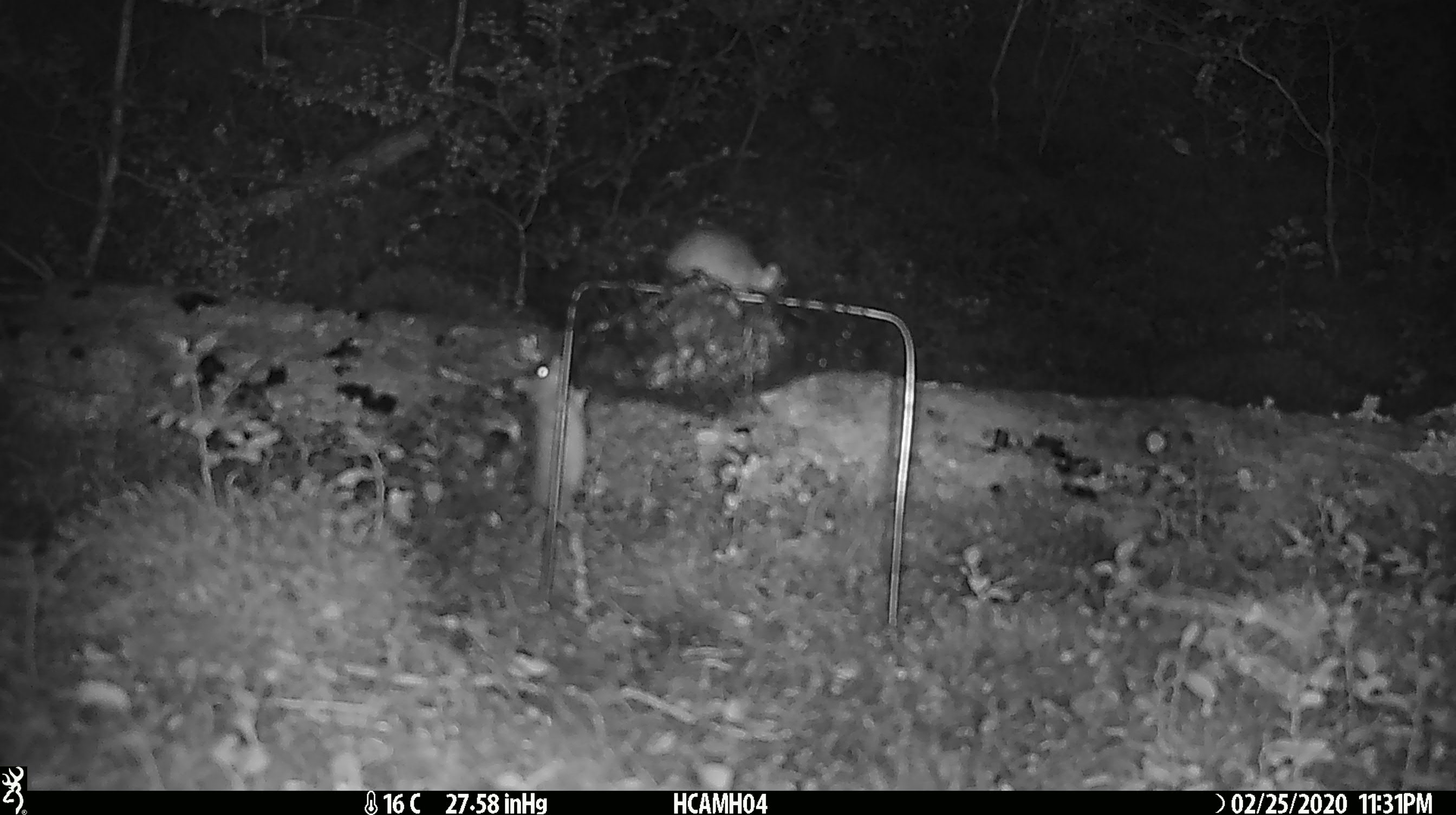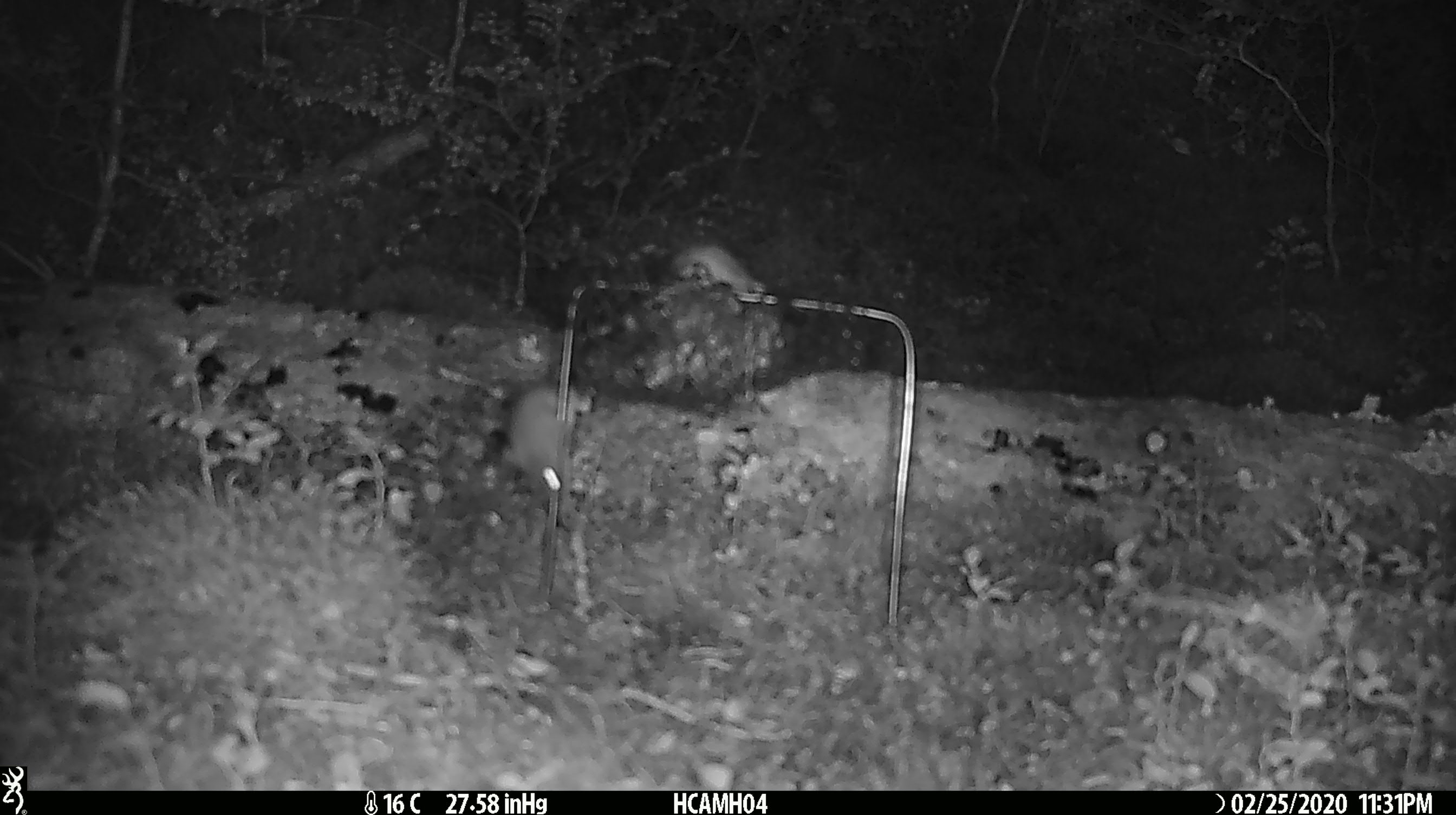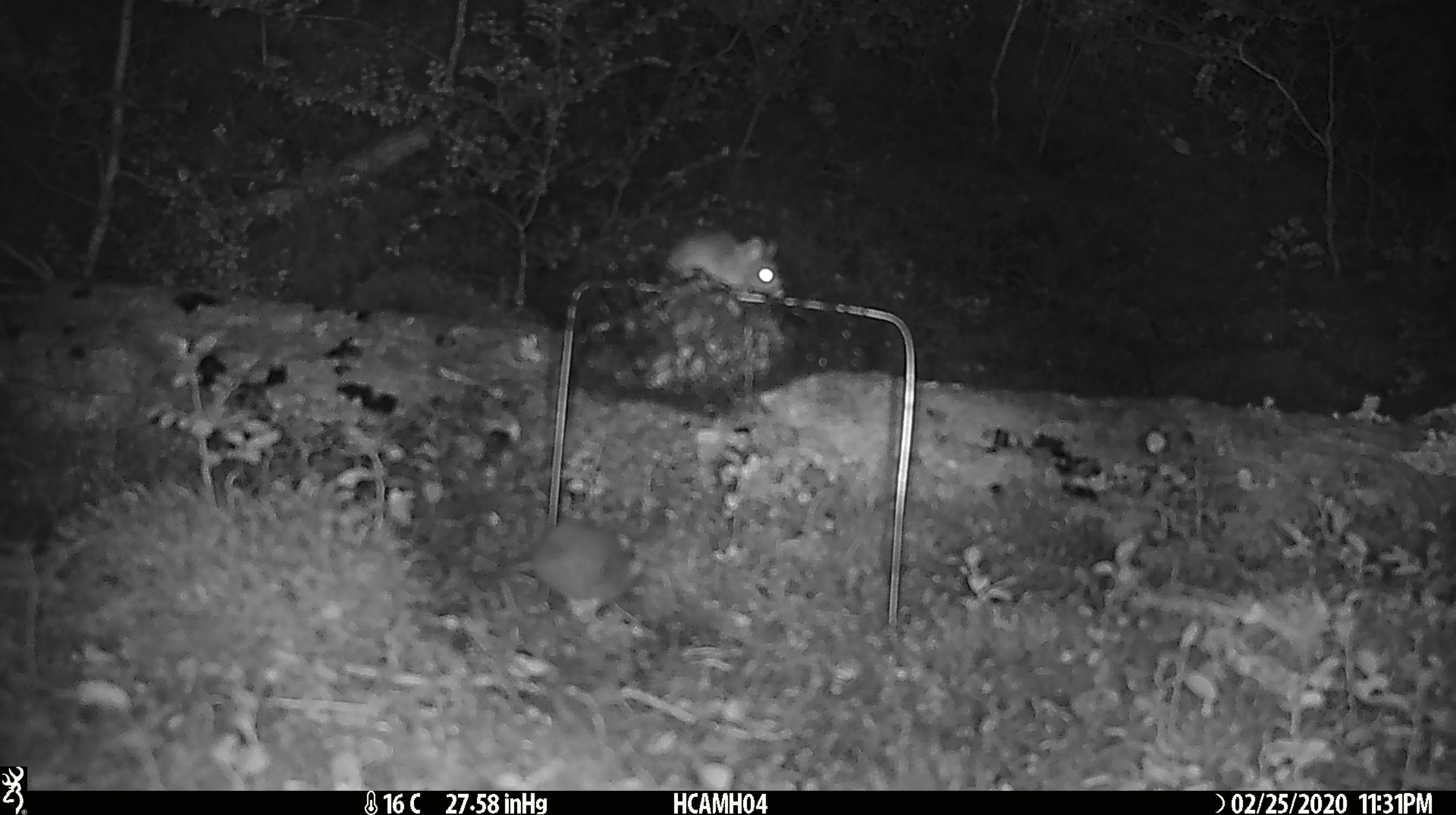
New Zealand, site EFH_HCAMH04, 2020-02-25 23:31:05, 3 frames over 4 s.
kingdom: Animalia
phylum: Chordata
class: Mammalia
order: Rodentia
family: Muridae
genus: Mus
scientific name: Mus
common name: mouse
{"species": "mouse (Mus)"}